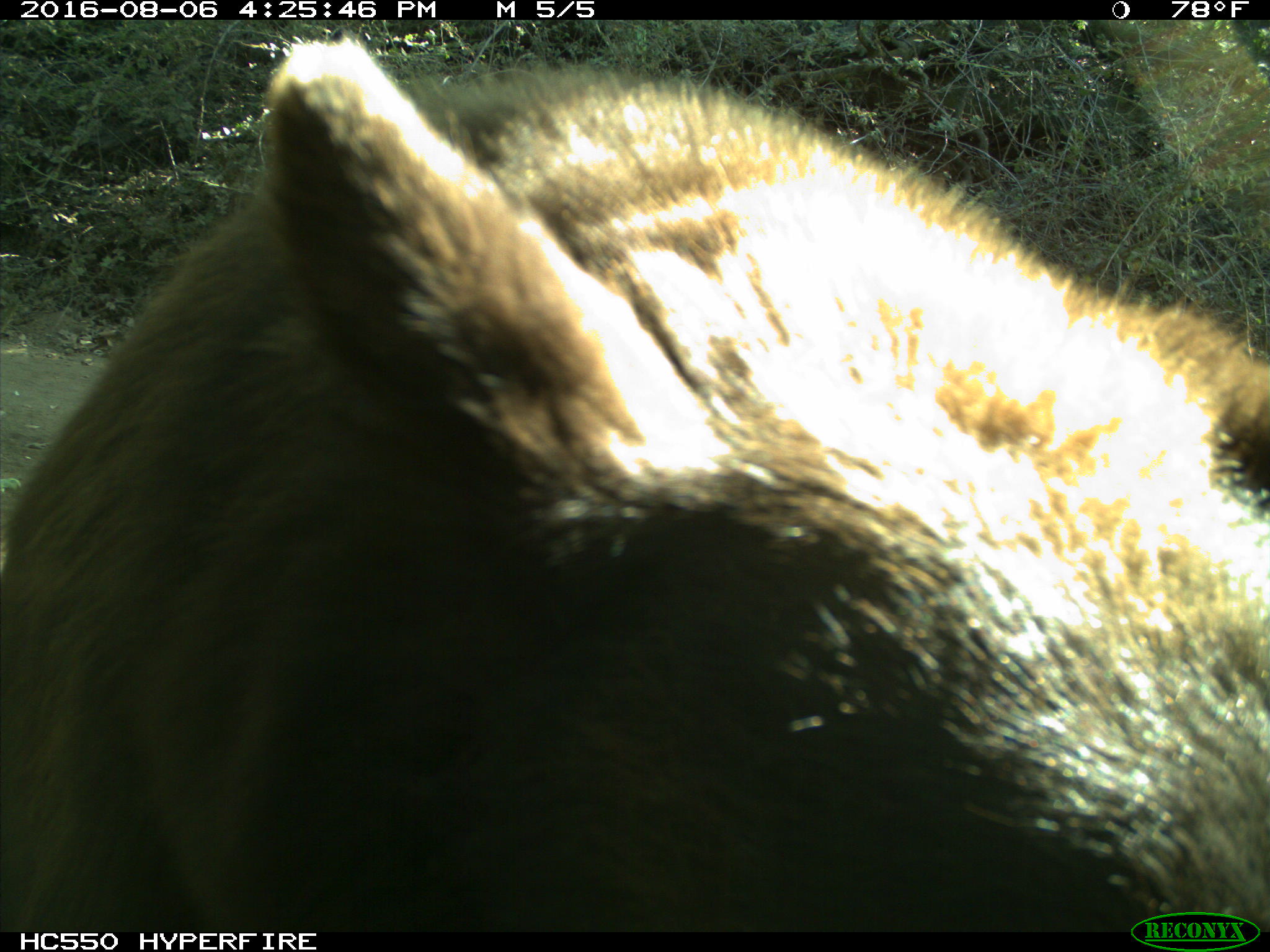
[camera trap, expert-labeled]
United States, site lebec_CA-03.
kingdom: Animalia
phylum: Chordata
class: Mammalia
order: Carnivora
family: Ursidae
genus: Ursus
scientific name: Ursus americanus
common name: american black bear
Ursus americanus (american black bear).